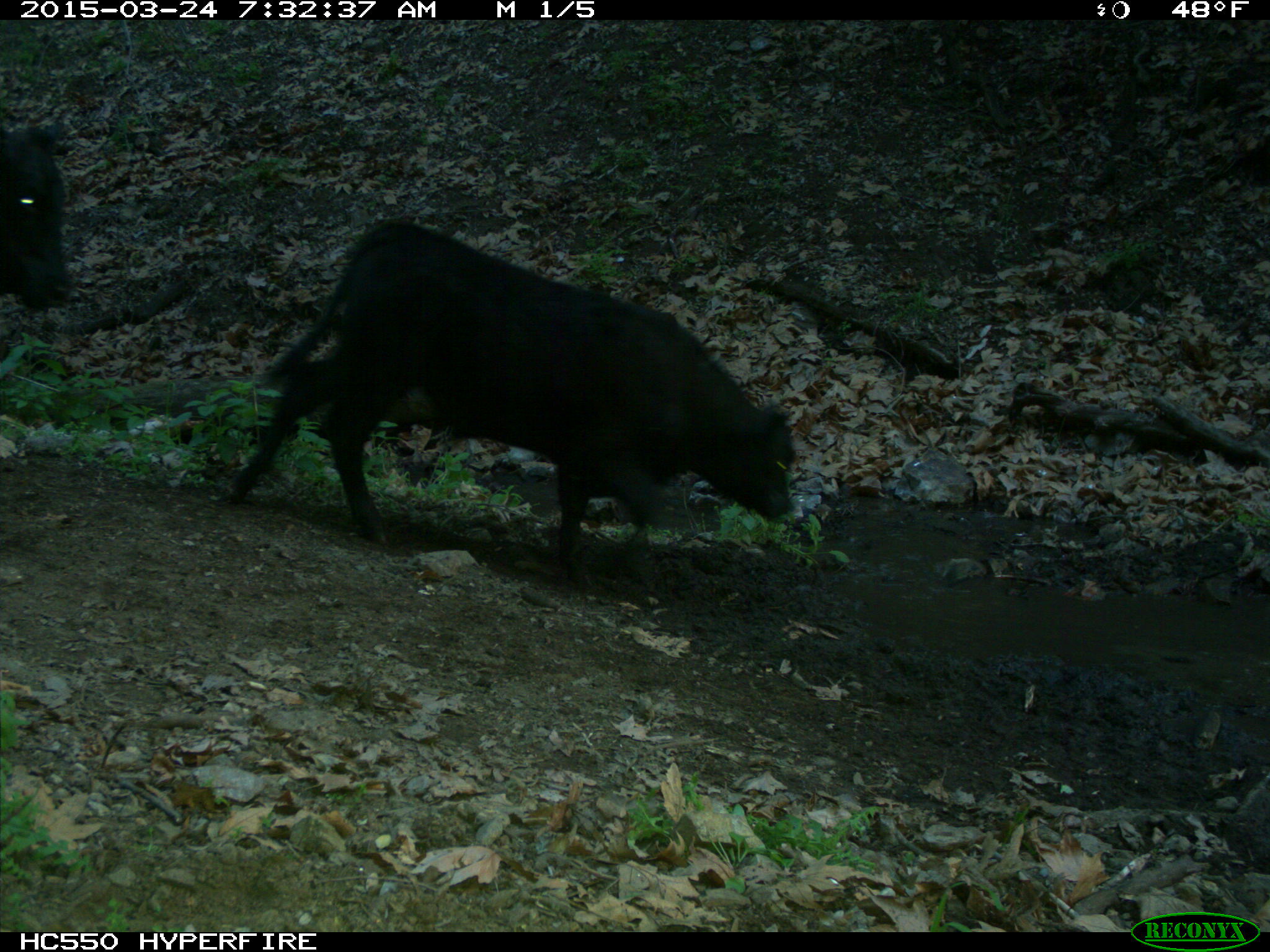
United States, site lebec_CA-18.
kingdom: Animalia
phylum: Chordata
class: Mammalia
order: Artiodactyla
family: Bovidae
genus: Bos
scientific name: Bos taurus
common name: domestic cow